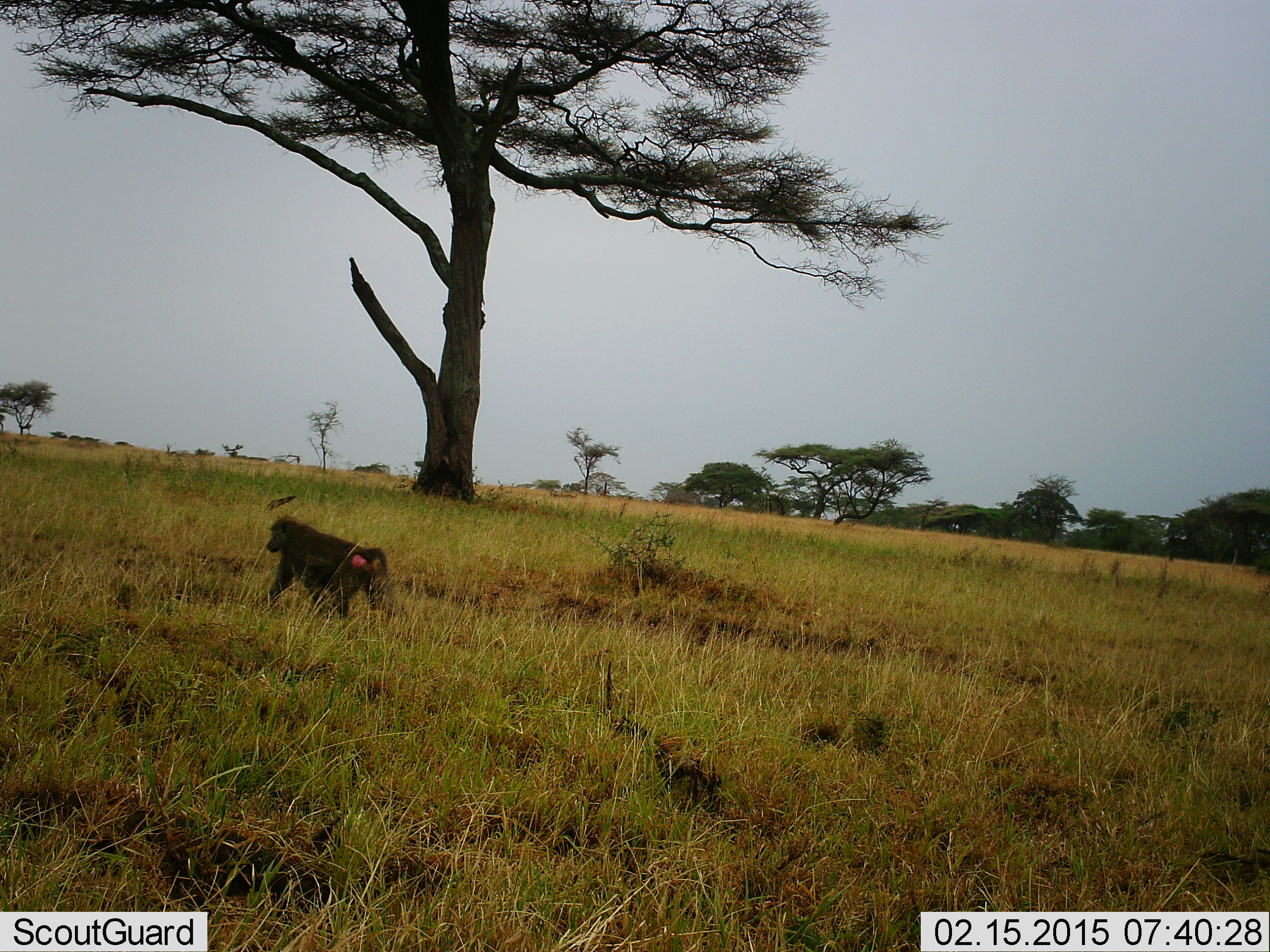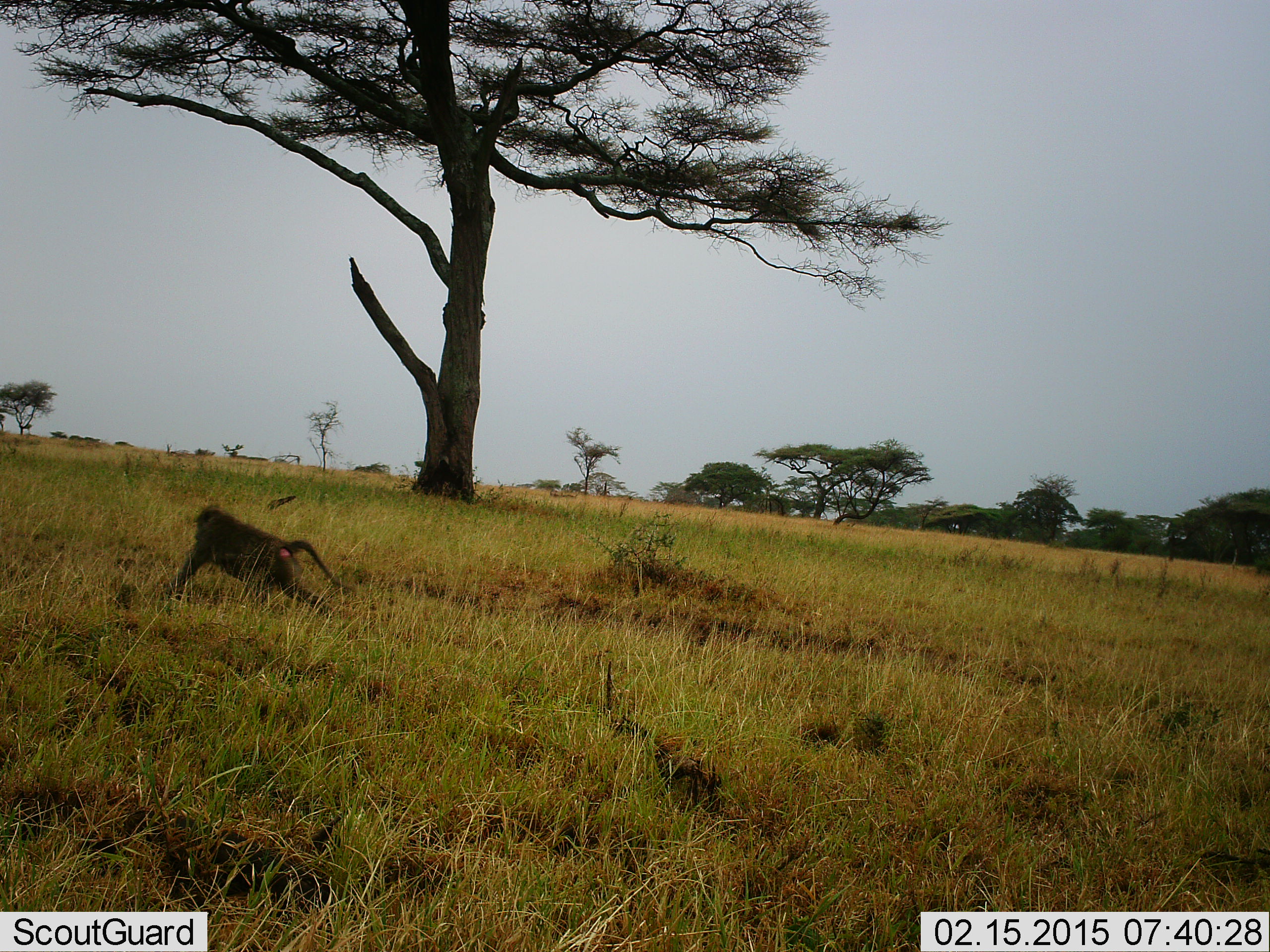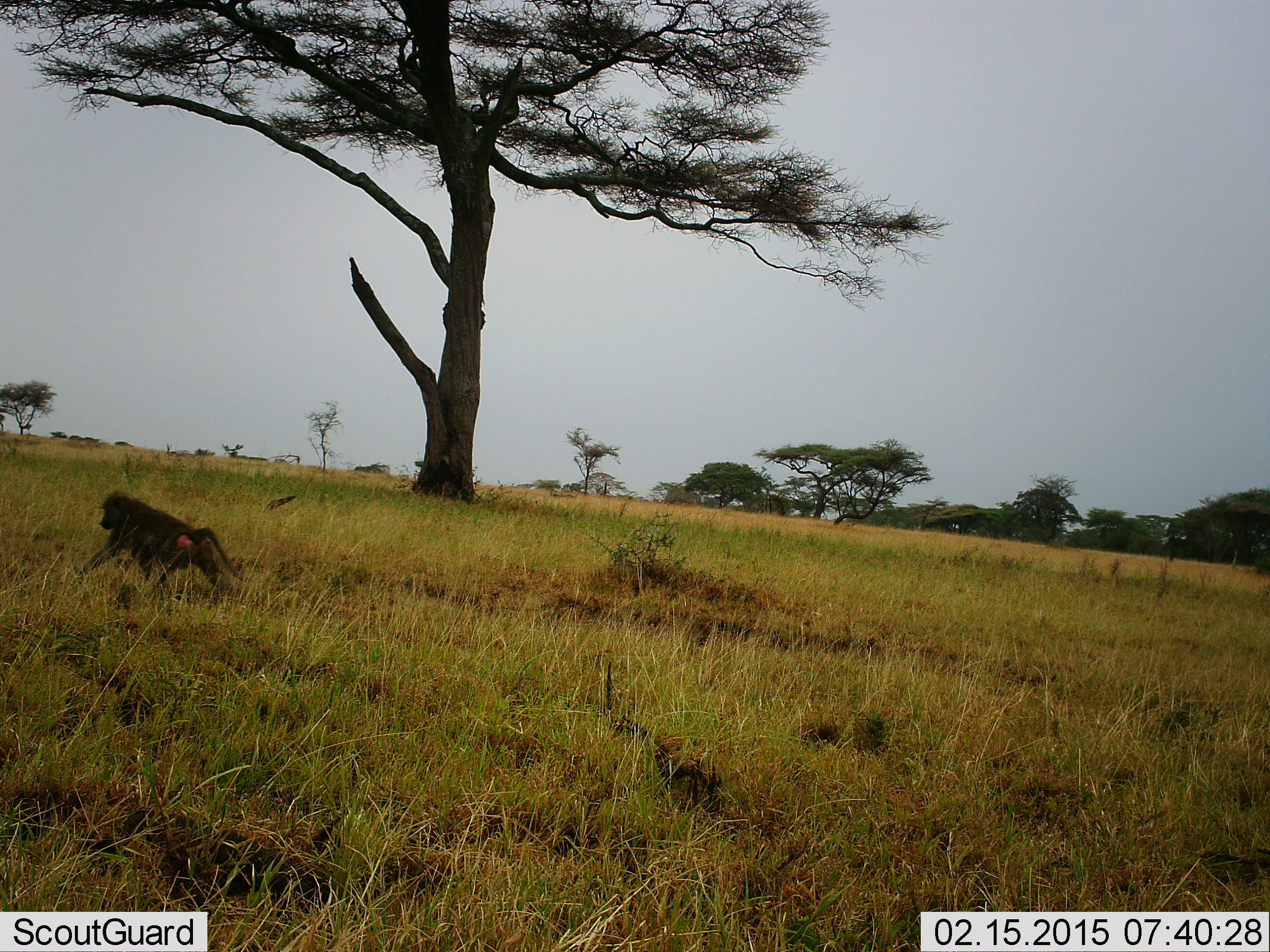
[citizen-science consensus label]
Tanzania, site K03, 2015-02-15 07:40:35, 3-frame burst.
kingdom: Animalia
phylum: Chordata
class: Mammalia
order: Primates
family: Cercopithecidae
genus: Papio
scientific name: Papio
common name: baboon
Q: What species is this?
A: Baboon (Papio).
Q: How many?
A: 1.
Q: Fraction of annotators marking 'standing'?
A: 0%.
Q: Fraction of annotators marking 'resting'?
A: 0%.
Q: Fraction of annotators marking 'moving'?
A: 100%.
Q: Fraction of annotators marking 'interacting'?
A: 0%.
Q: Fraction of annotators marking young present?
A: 0%.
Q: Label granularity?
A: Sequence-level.